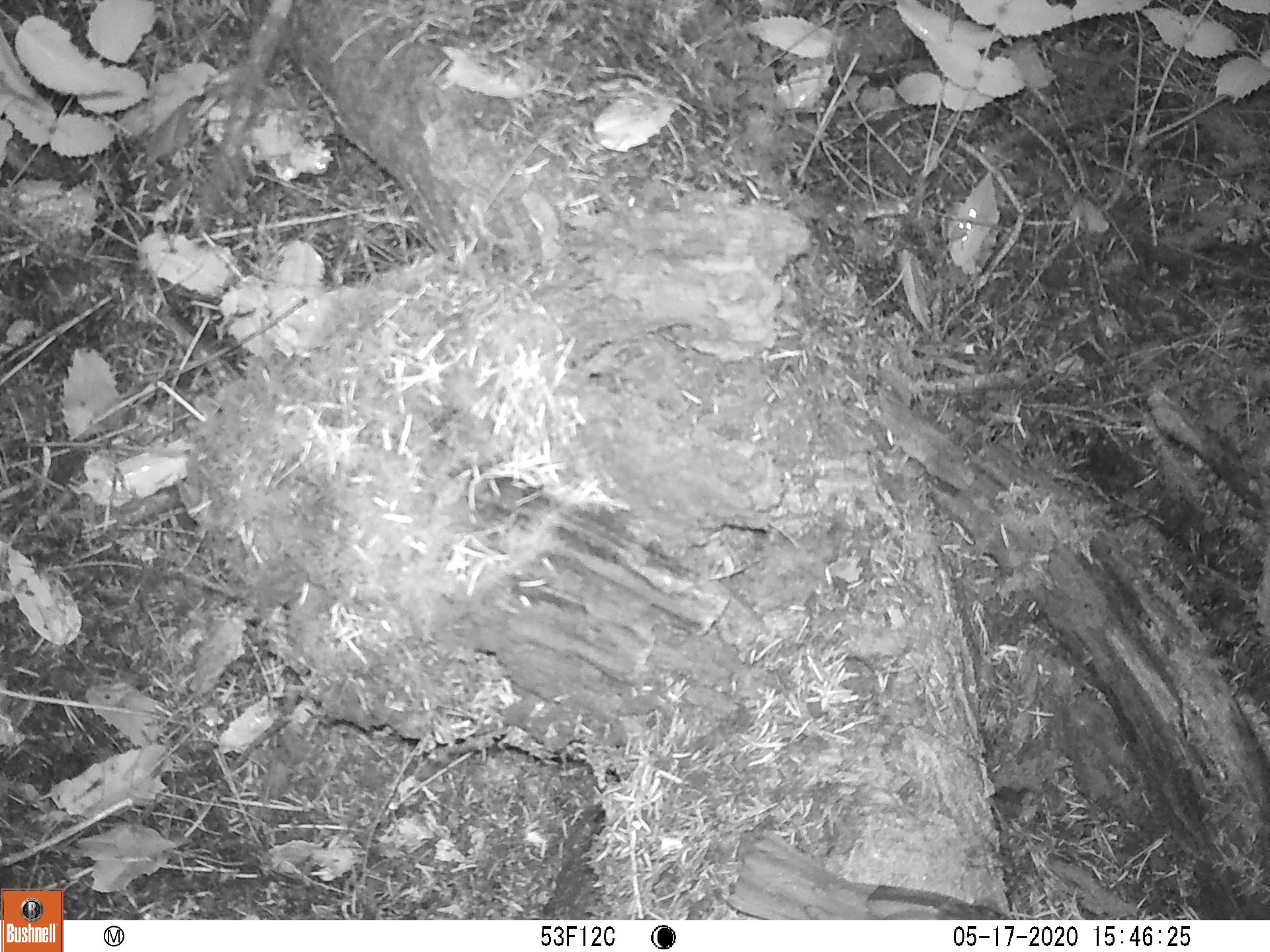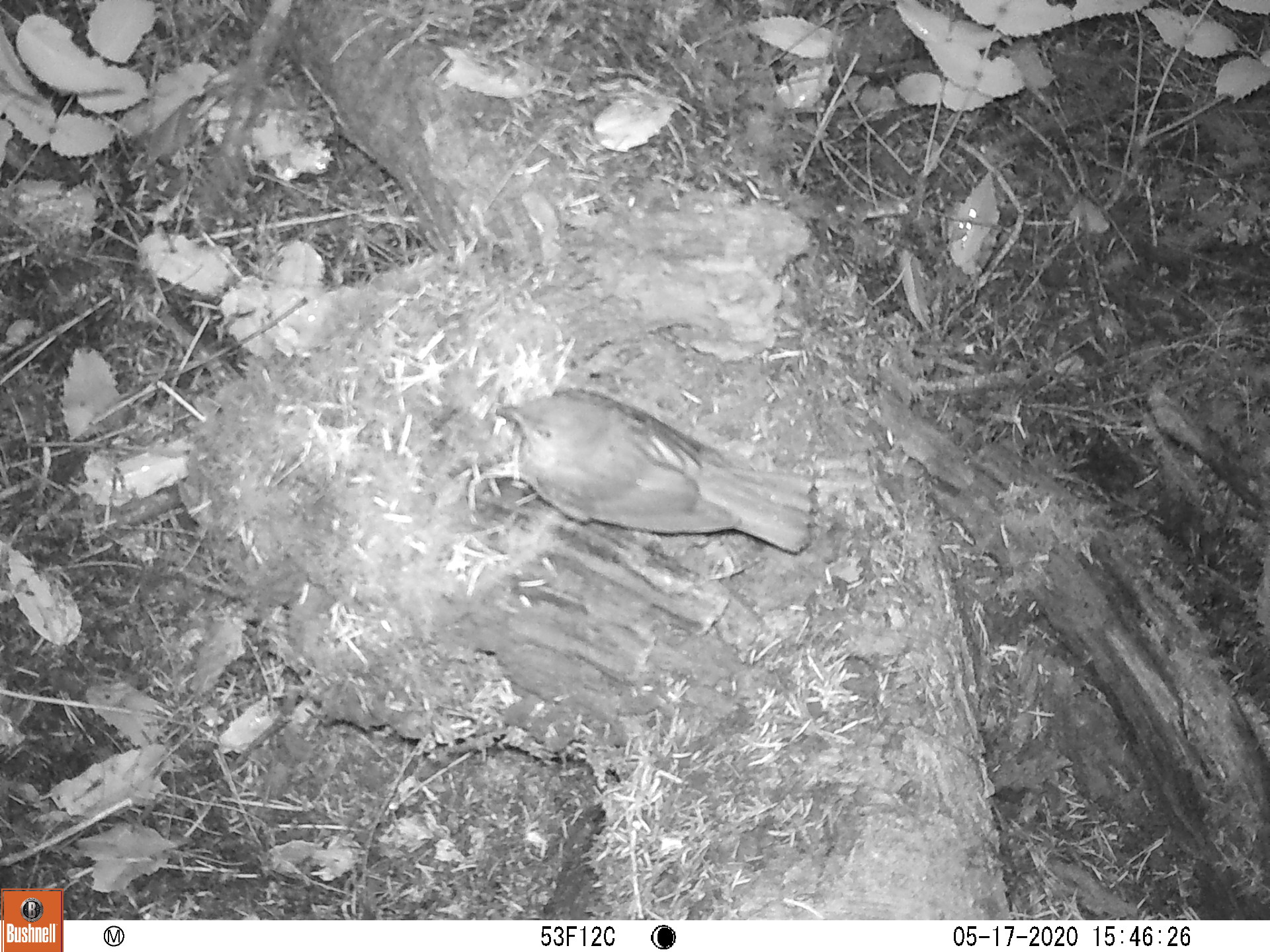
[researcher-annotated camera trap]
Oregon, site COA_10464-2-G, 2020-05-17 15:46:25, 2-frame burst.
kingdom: Animalia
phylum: Chordata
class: Aves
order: Passeriformes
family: Turdidae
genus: Catharus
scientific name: Catharus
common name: brown thrushes and nightingale-thrushes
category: catharus species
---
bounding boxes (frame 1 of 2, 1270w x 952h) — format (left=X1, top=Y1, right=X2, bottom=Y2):
catharus species: (left=721, top=827, right=1004, bottom=917)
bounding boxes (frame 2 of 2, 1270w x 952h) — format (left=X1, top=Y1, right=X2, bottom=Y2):
catharus species: (left=484, top=379, right=827, bottom=560)